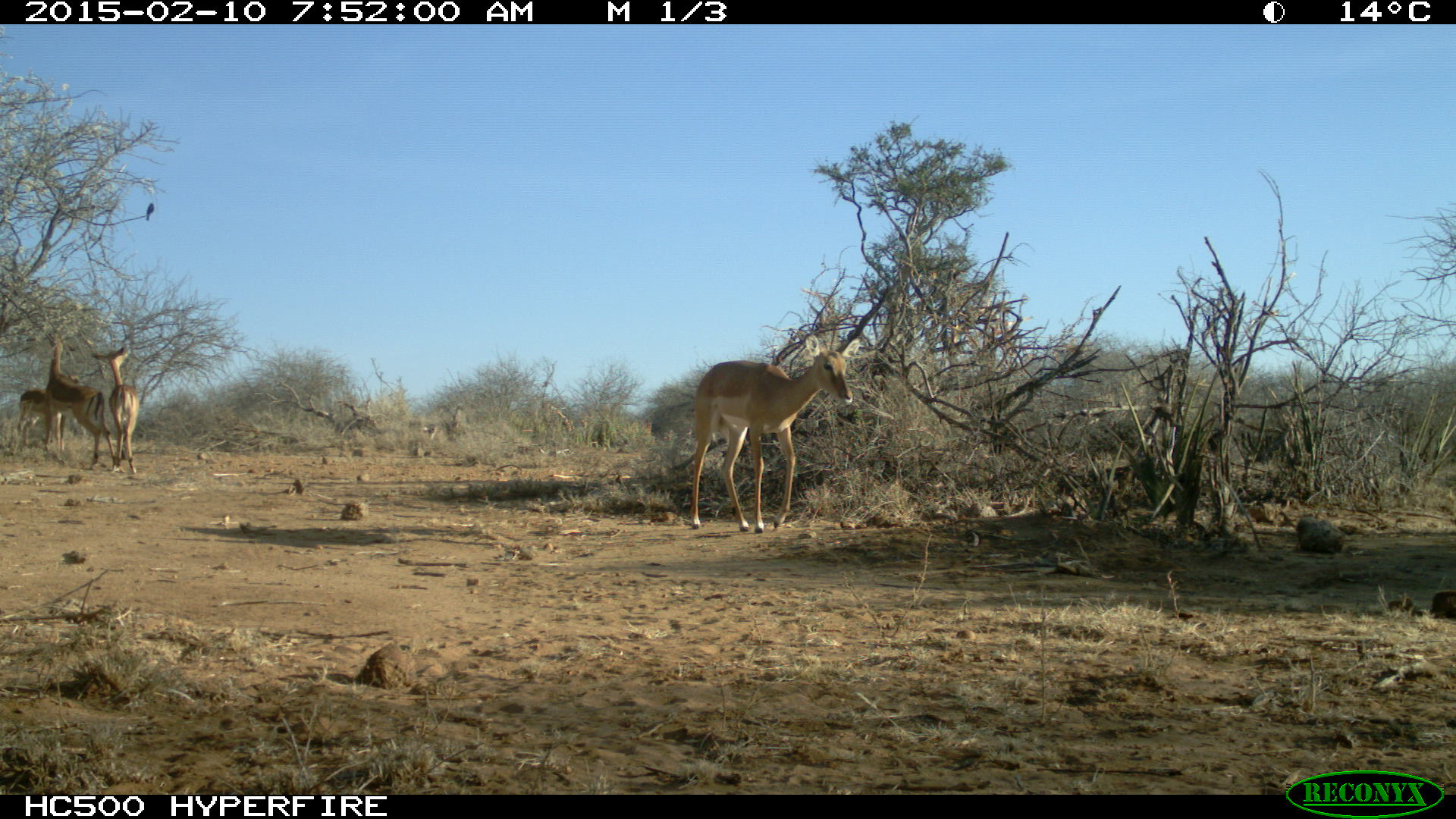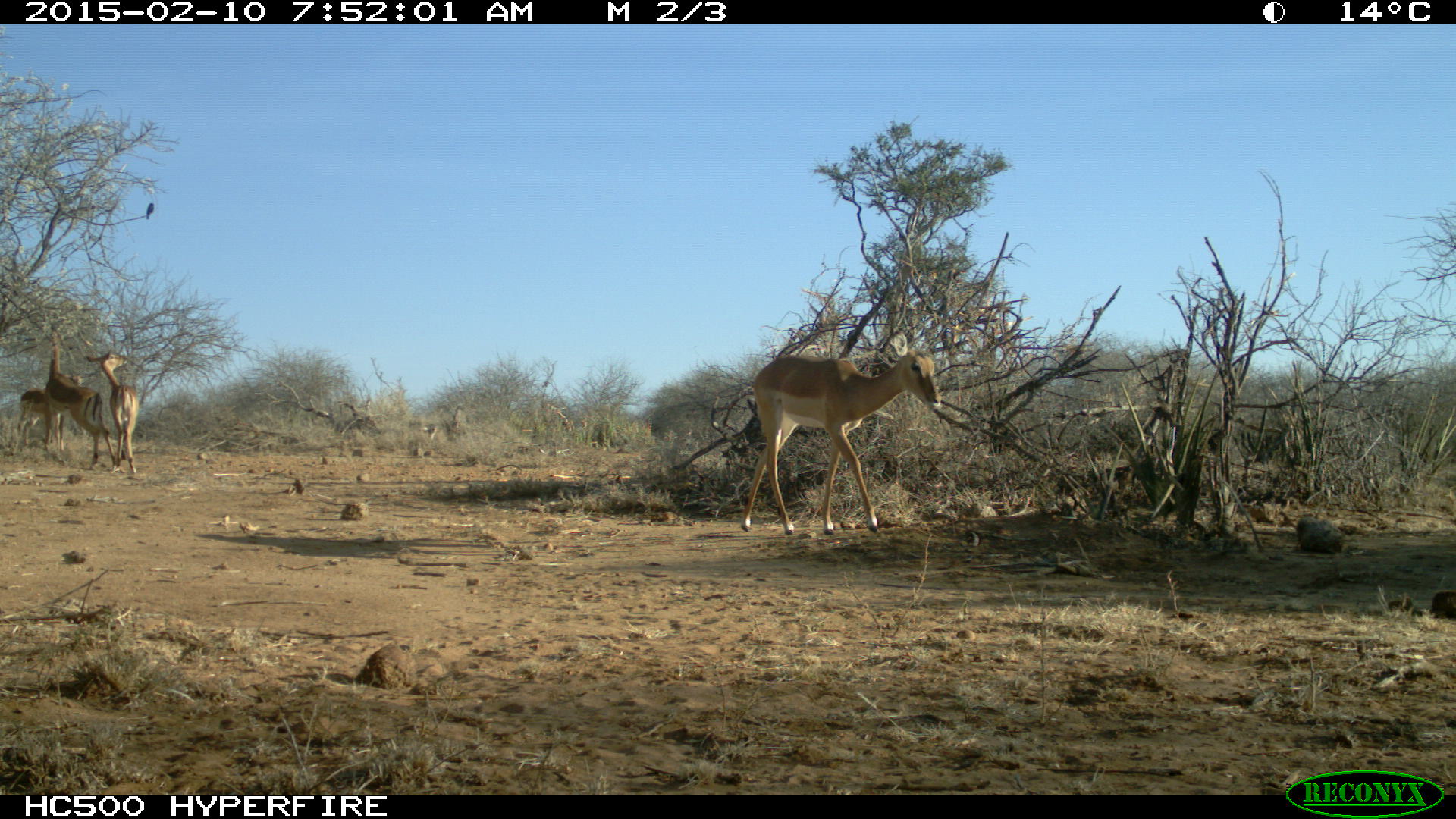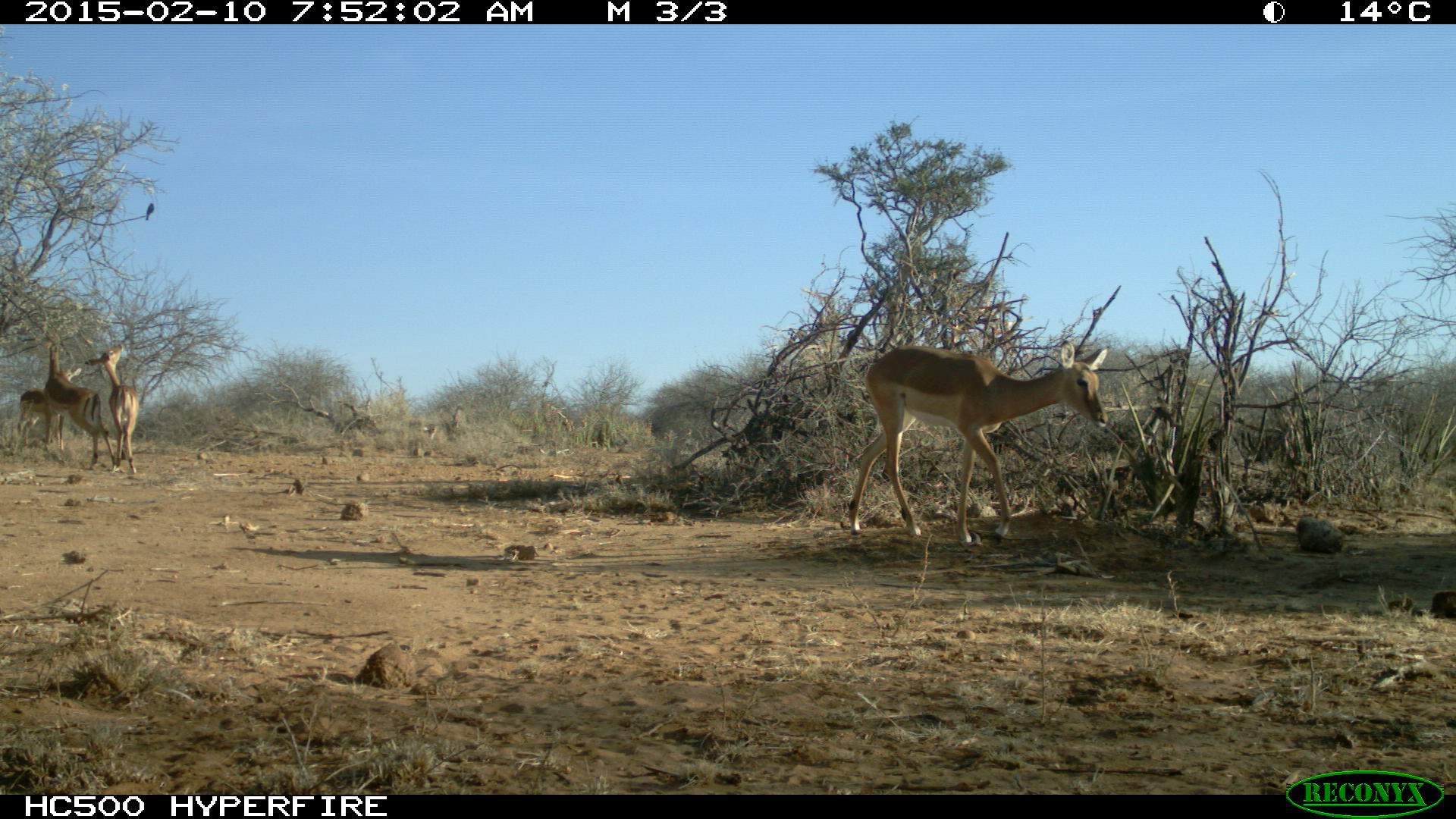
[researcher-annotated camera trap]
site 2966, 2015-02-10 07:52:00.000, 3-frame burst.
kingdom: Animalia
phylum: Chordata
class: Mammalia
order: Artiodactyla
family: Bovidae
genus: Aepyceros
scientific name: Aepyceros melampus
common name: impala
Aepyceros melampus (impala), count 6.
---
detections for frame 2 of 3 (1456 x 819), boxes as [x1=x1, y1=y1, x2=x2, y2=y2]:
aepyceros melampus: [x1=740, y1=331, x2=941, y2=535]; [x1=45, y1=339, x2=119, y2=469]; [x1=86, y1=349, x2=137, y2=473]; [x1=18, y1=373, x2=82, y2=454]